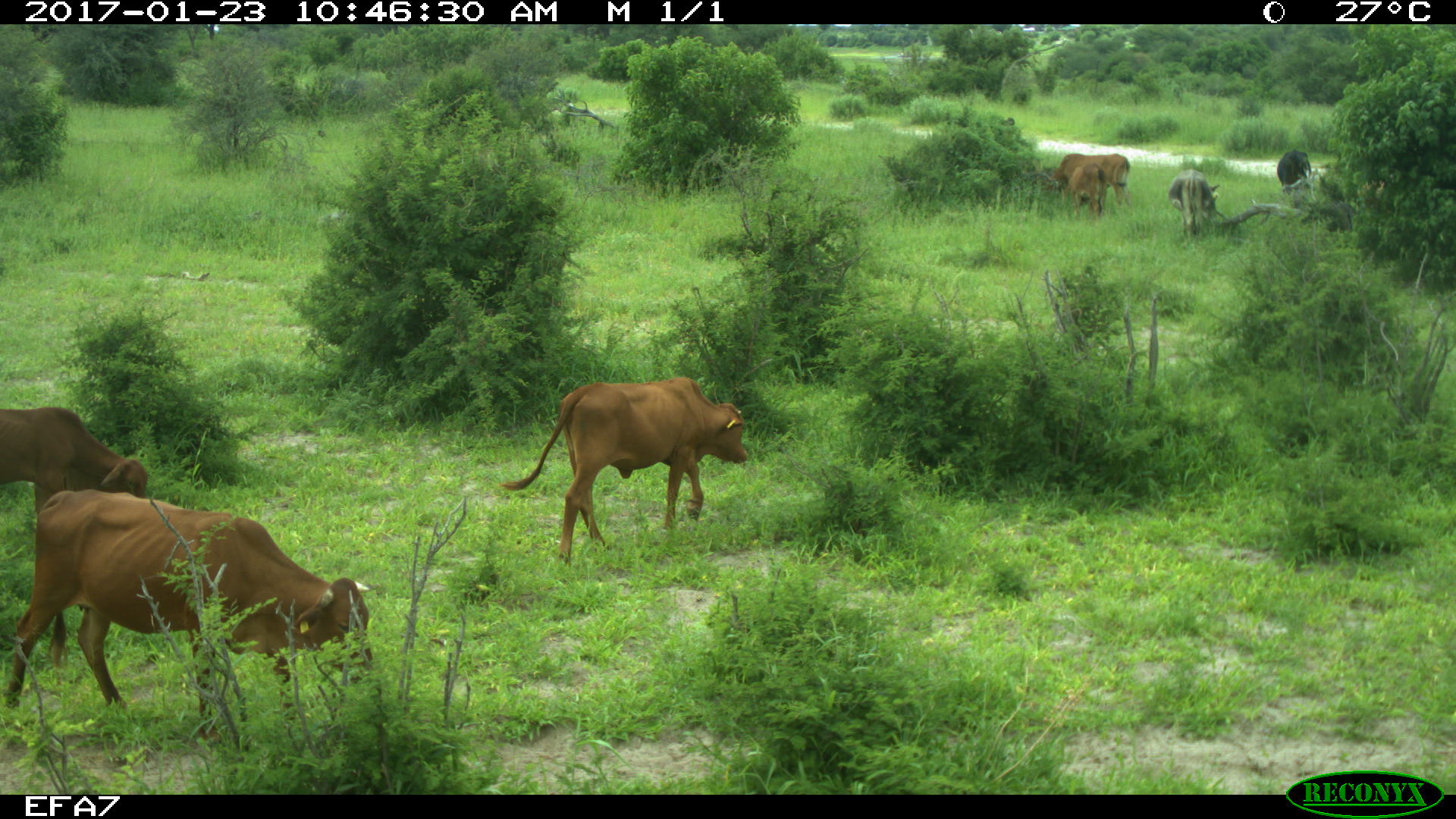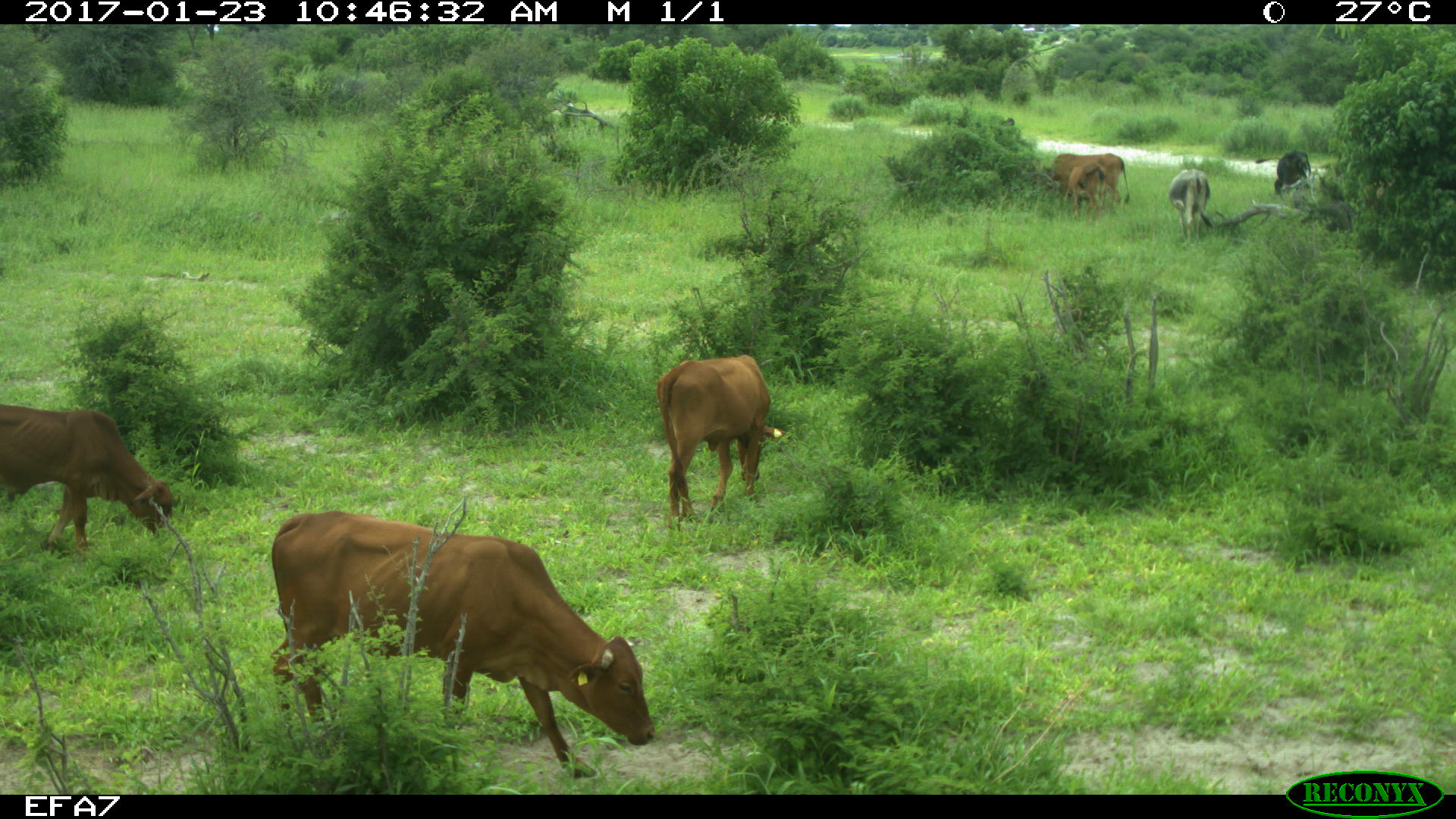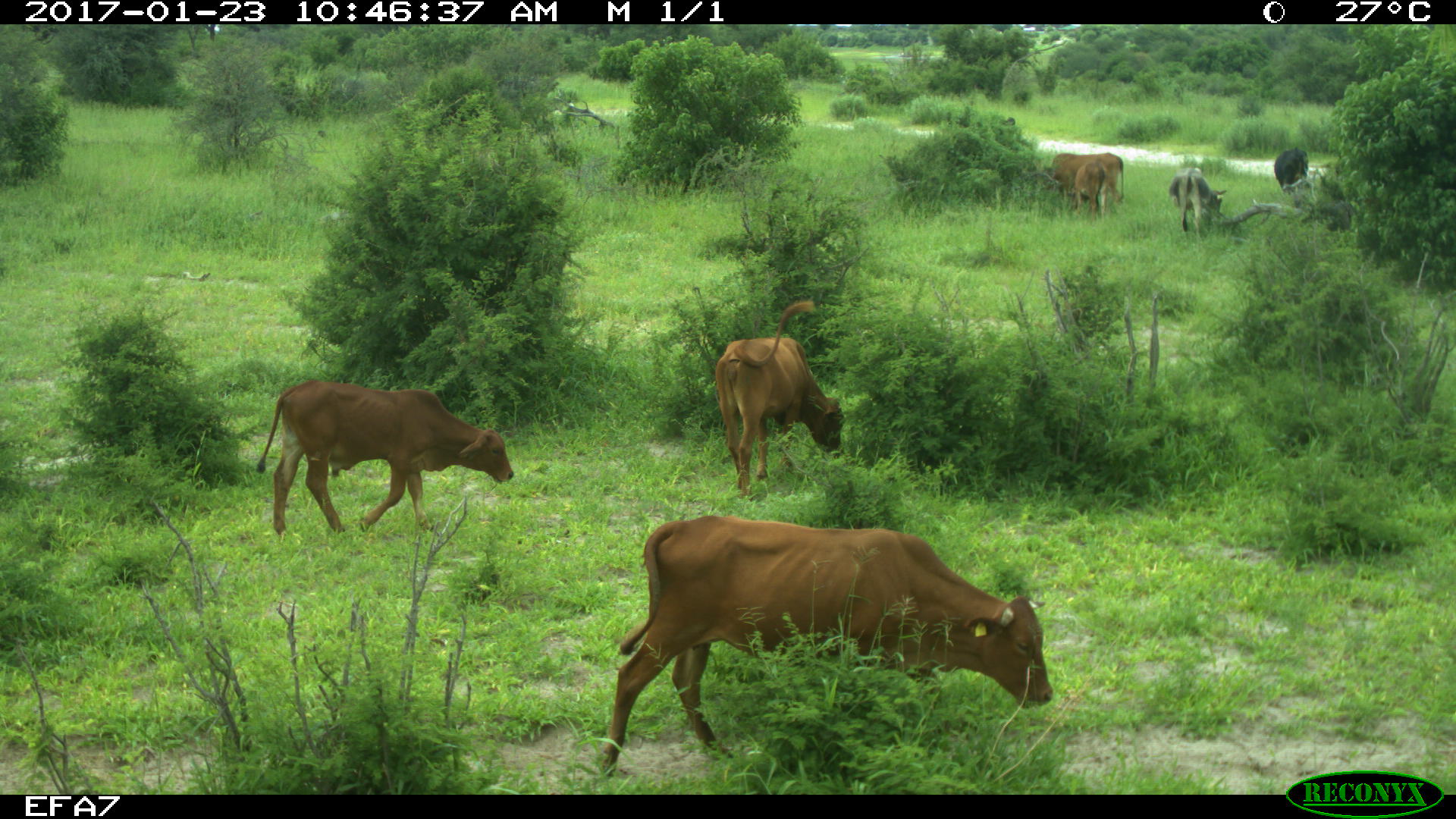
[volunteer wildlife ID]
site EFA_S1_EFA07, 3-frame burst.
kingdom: Animalia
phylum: Chordata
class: Mammalia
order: Artiodactyla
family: Bovidae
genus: Bos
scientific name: Bos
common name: cattle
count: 7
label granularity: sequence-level